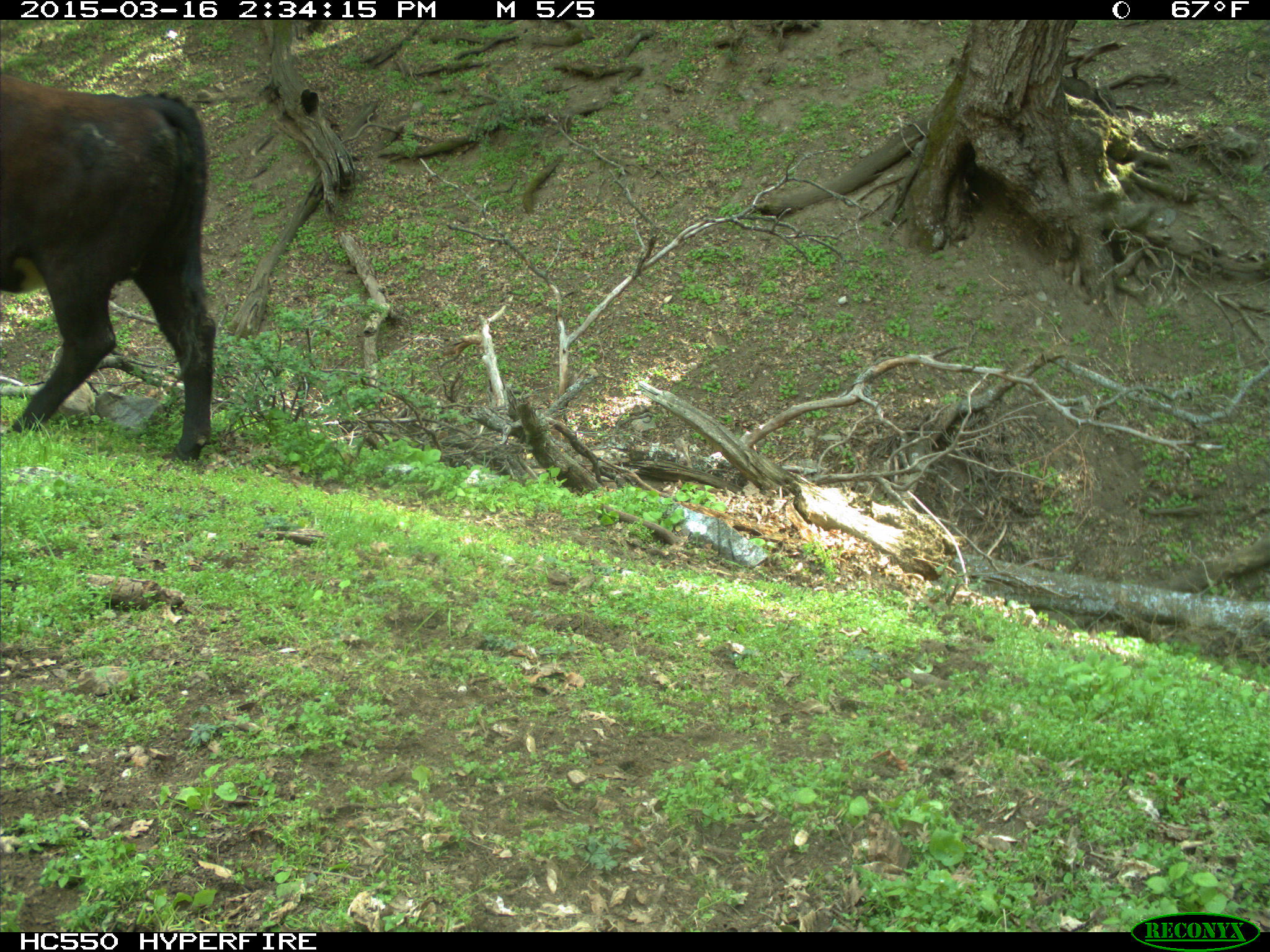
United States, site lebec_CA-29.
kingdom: Animalia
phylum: Chordata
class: Mammalia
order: Artiodactyla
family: Bovidae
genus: Bos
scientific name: Bos taurus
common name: domestic cow